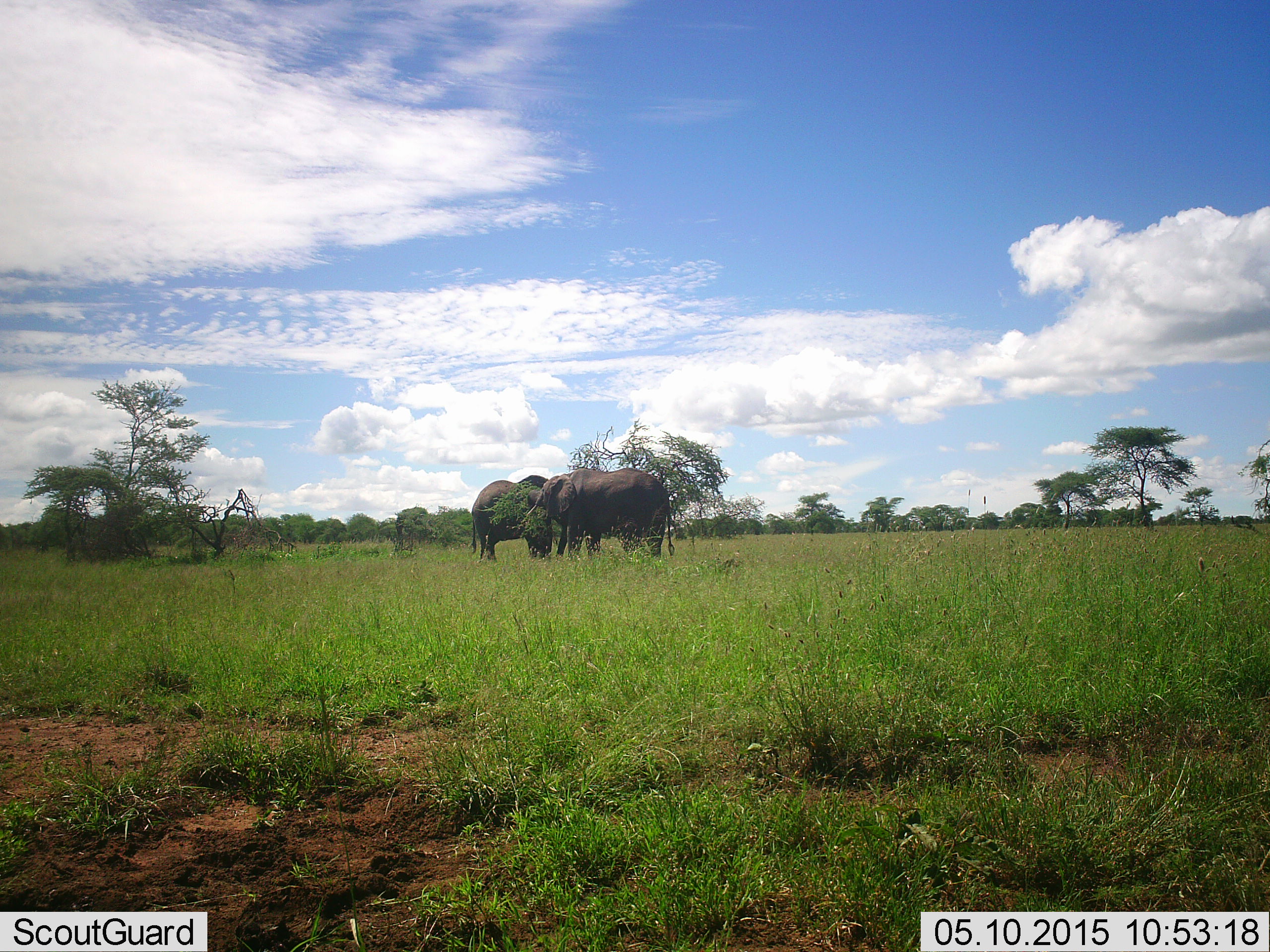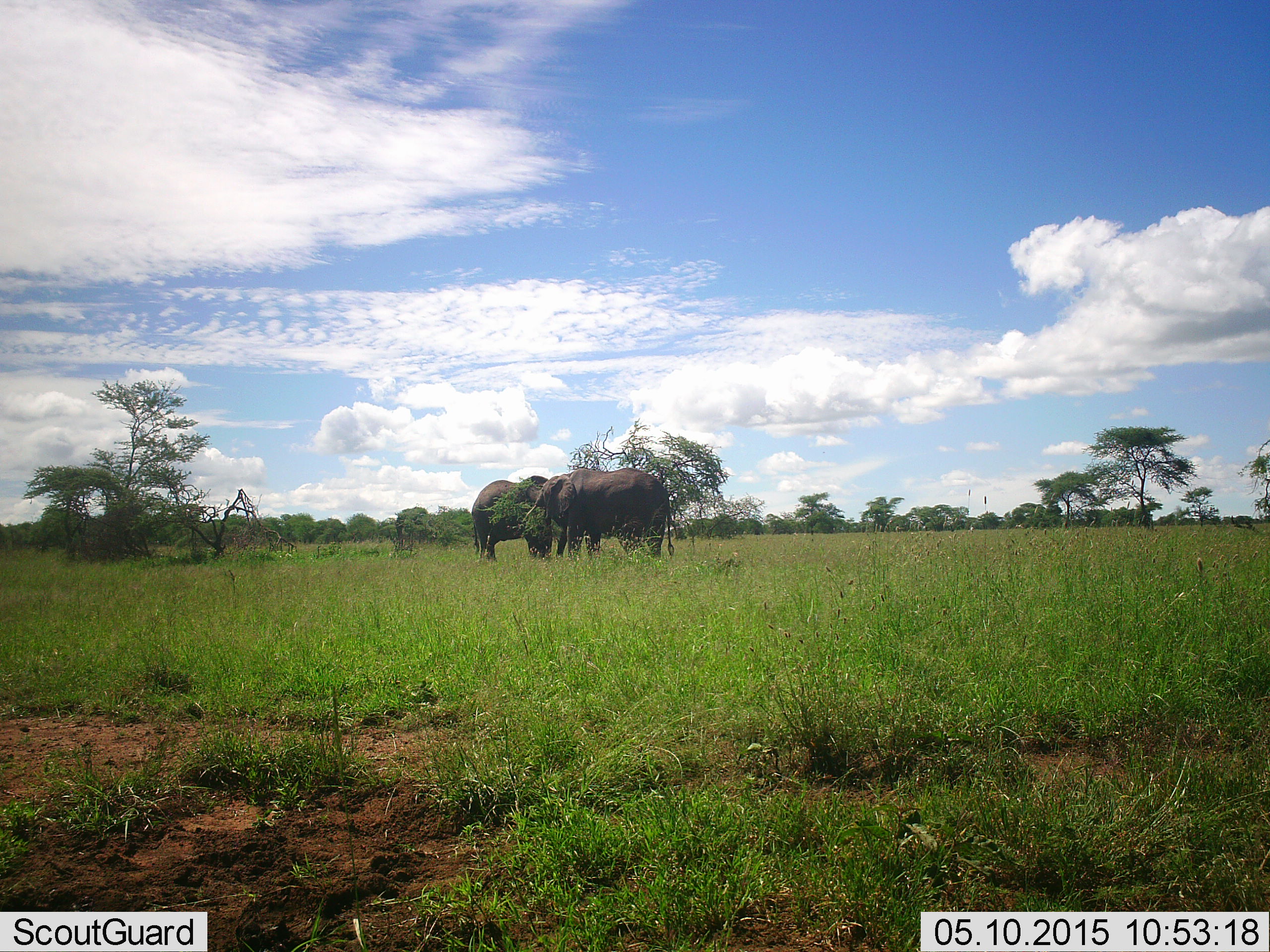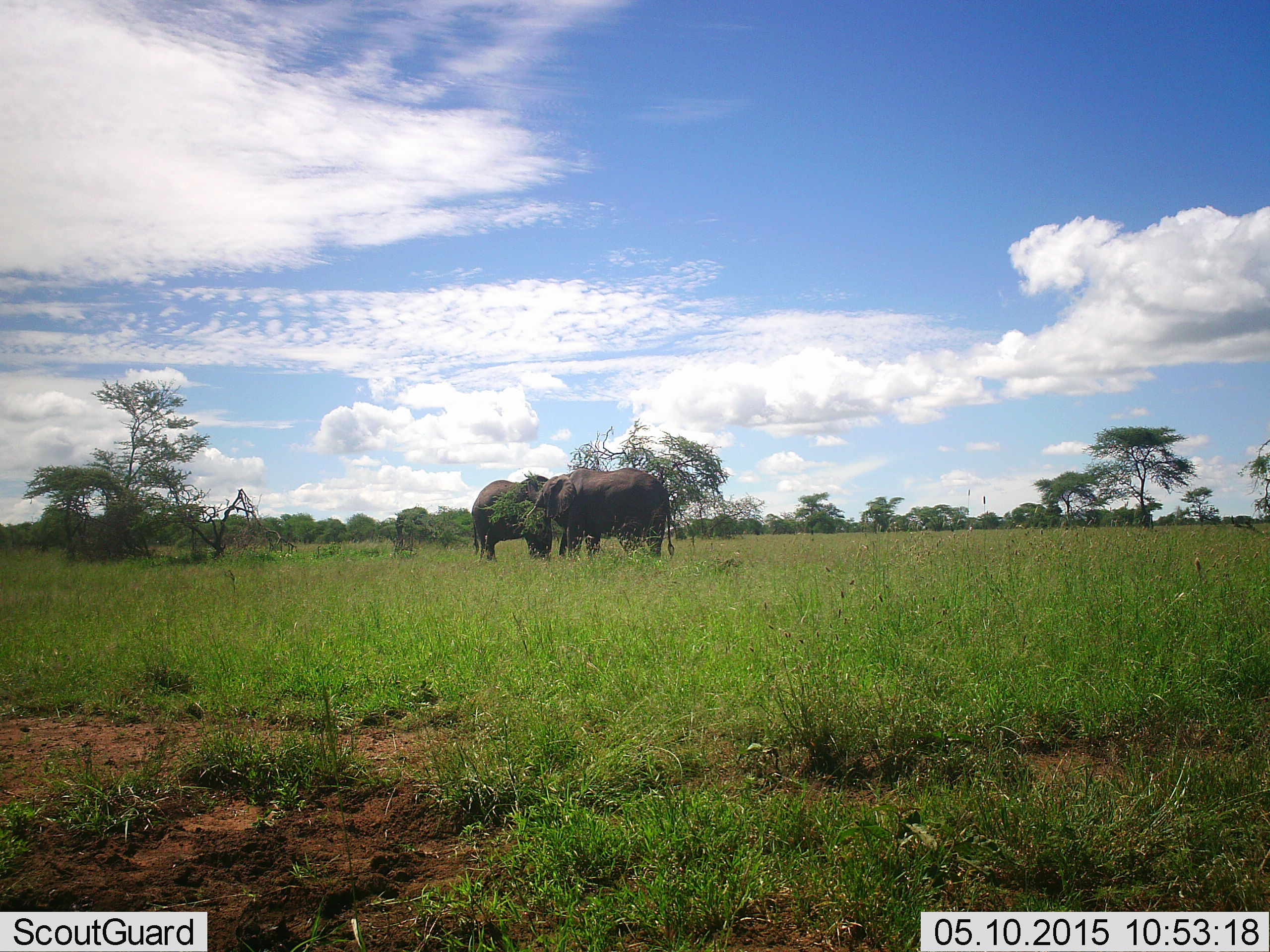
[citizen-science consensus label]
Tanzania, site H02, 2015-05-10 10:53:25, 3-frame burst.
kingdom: Animalia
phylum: Chordata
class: Mammalia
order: Proboscidea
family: Elephantidae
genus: Loxodonta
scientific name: Loxodonta africana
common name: african bush elephant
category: elephant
Elephant (african bush elephant) (Loxodonta africana), count 2. Behavior (volunteer vote fractions): standing 80%, resting 0%, moving 10%, interacting 30%. Young present (vote fraction): 0%. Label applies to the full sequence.